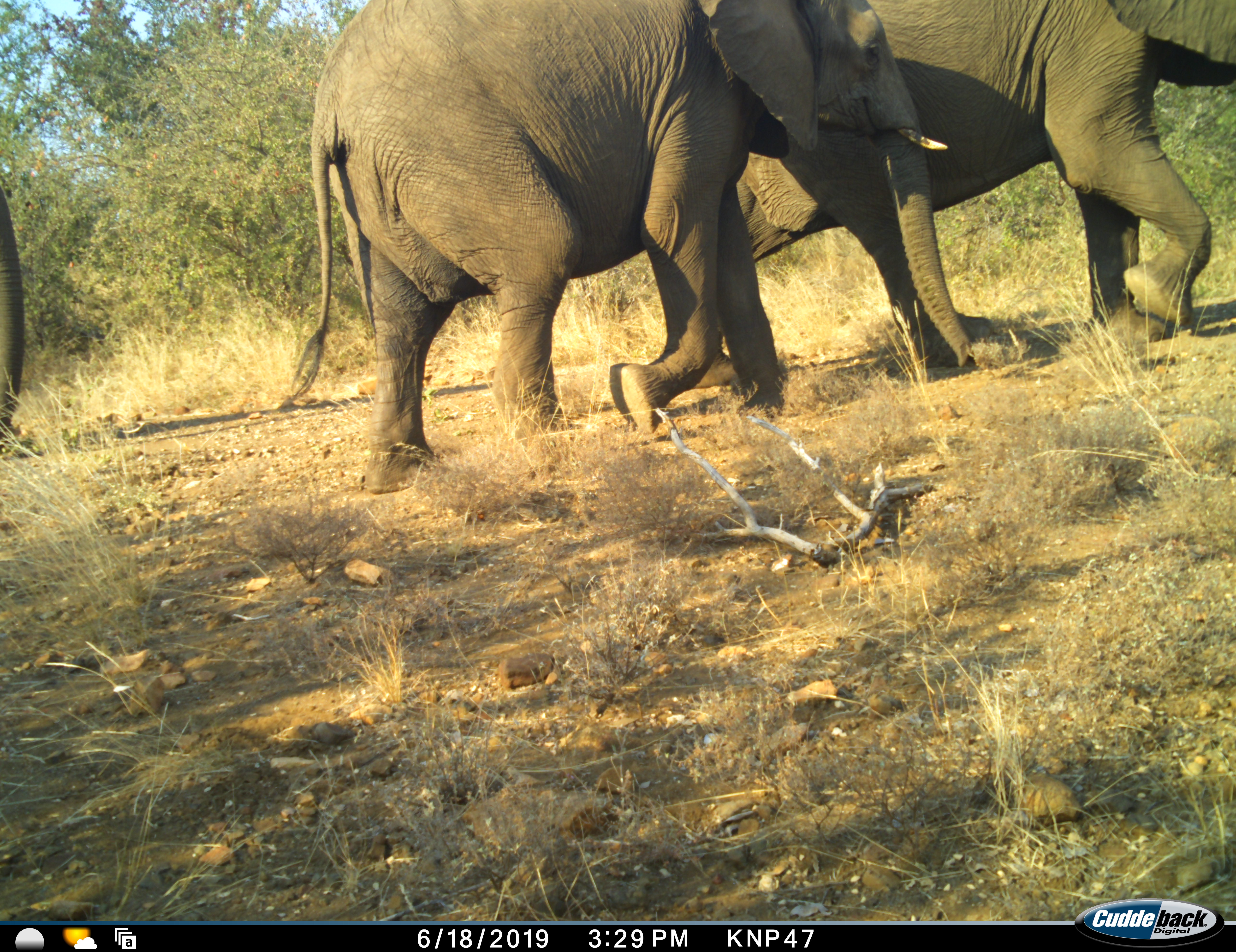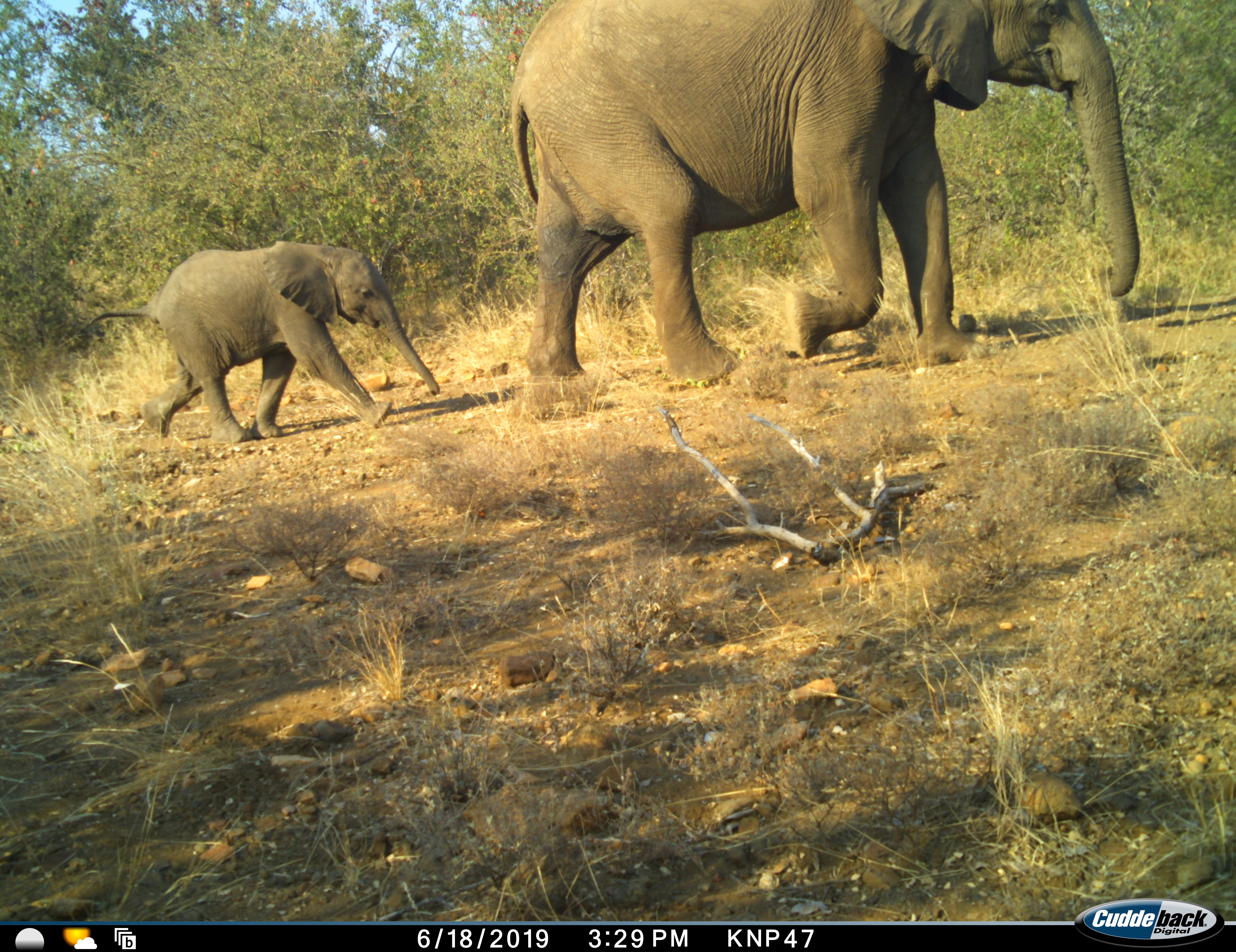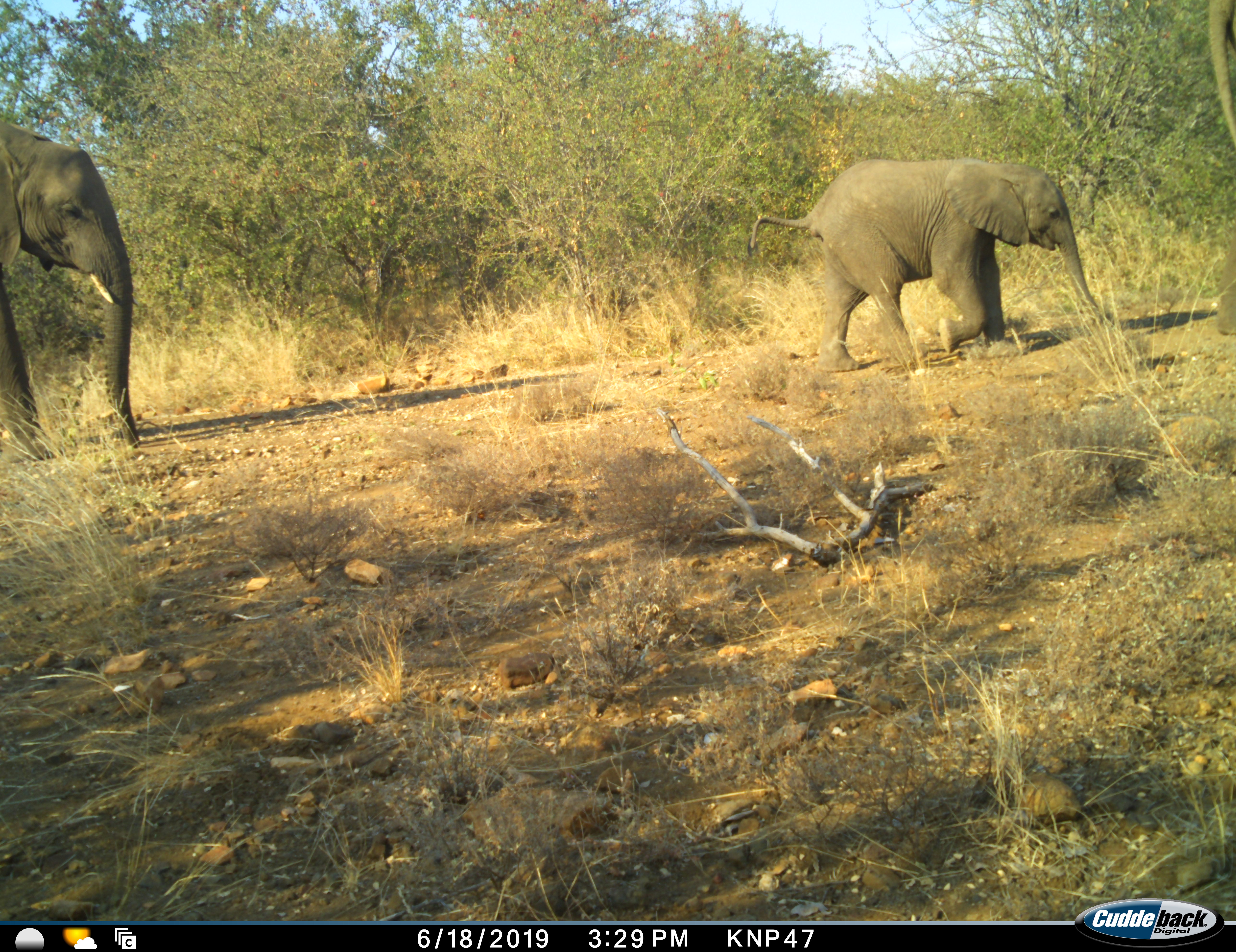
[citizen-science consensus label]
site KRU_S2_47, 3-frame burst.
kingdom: Animalia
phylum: Chordata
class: Mammalia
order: Proboscidea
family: Elephantidae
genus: Loxodonta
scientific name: Loxodonta africana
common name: african bush elephant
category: elephant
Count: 5.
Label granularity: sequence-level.